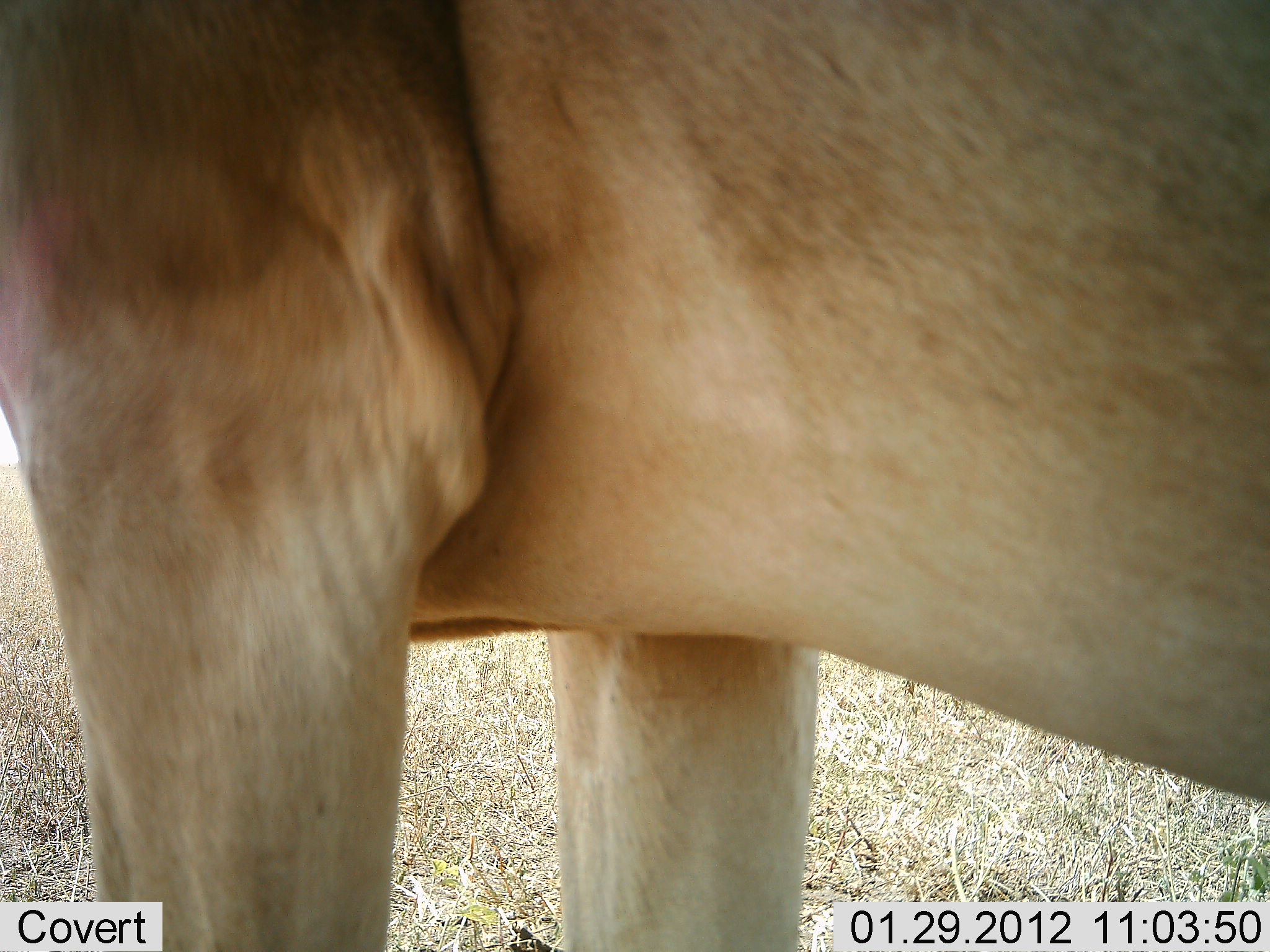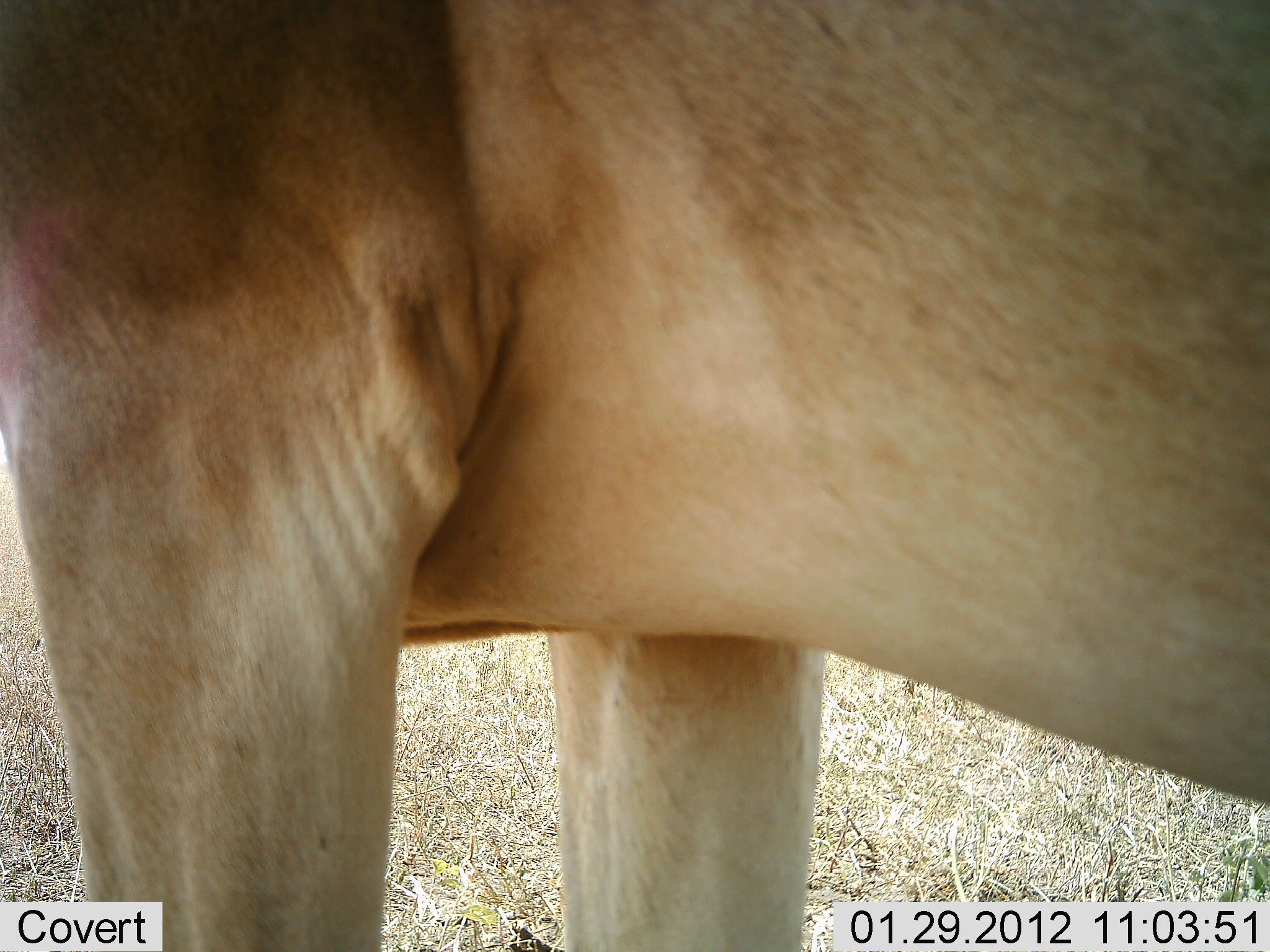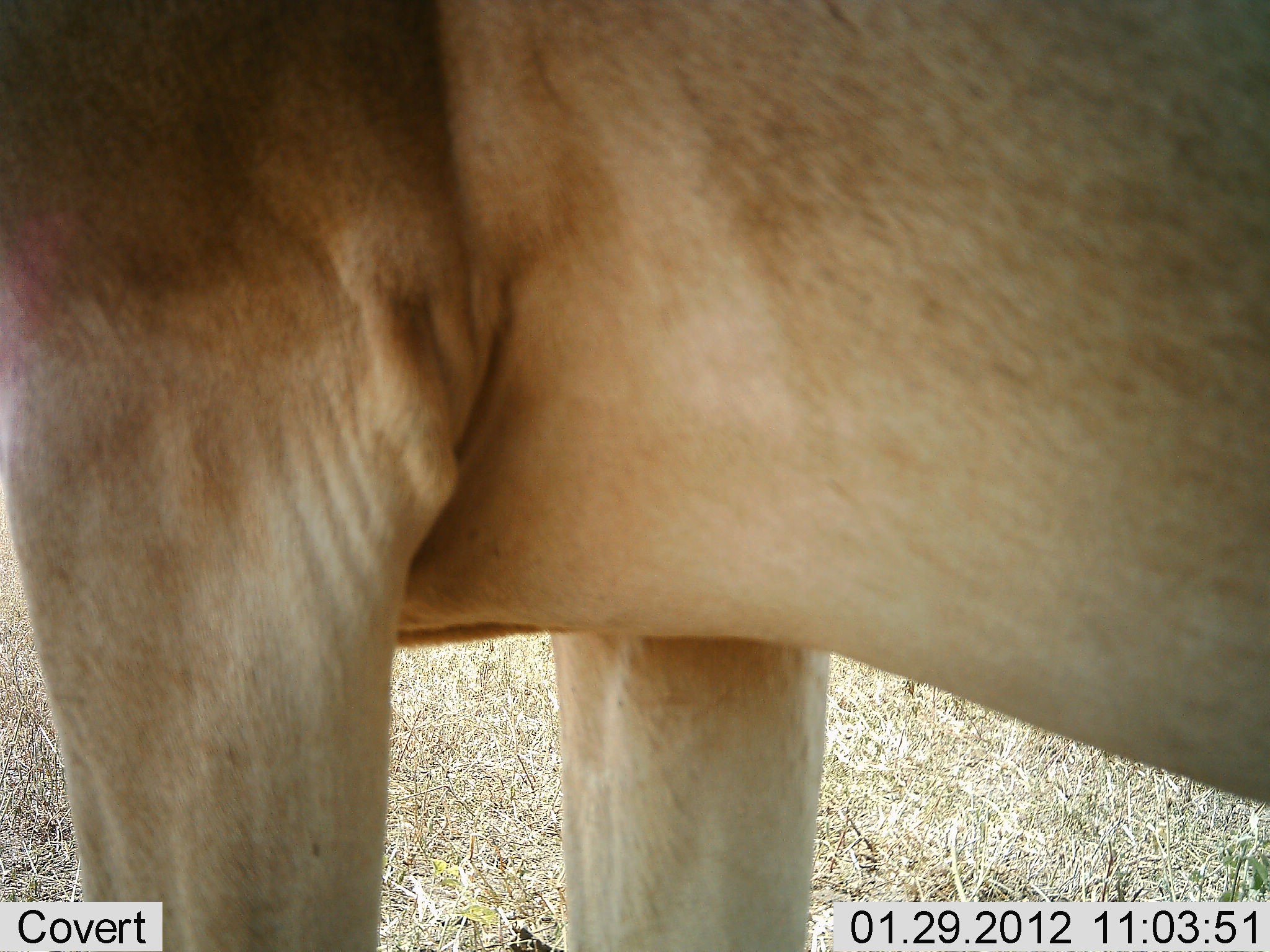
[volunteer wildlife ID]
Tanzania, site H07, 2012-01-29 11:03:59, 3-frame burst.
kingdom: Animalia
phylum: Chordata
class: Mammalia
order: Artiodactyla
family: Bovidae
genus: Alcelaphus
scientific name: Alcelaphus buselaphus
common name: hartebeest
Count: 1.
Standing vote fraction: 95%.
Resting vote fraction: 11%.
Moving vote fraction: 0%.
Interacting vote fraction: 0%.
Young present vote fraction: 0%.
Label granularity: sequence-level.